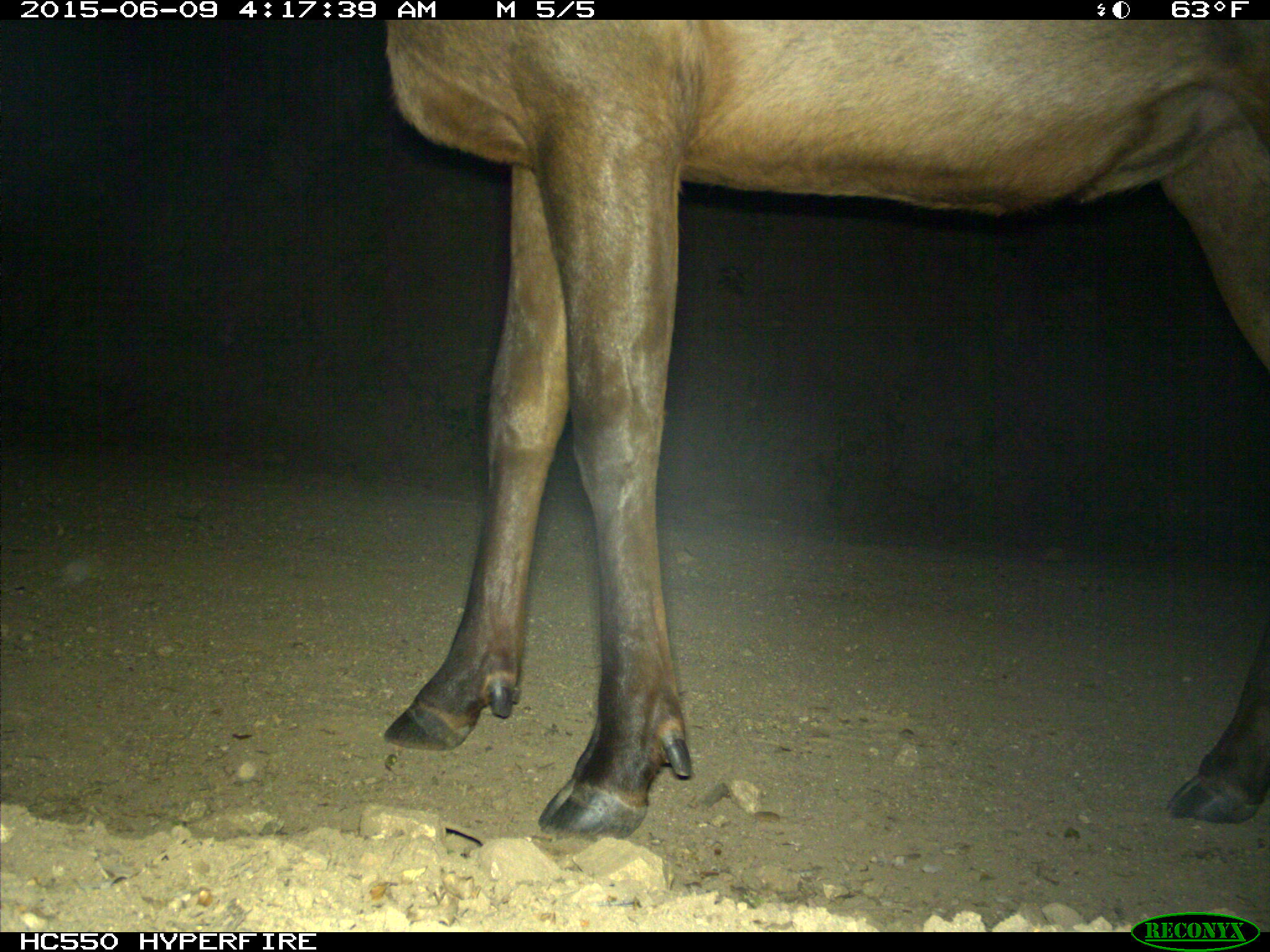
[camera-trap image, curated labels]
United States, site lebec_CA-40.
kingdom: Animalia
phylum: Chordata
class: Mammalia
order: Artiodactyla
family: Cervidae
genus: Cervus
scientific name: Cervus canadensis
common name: elk